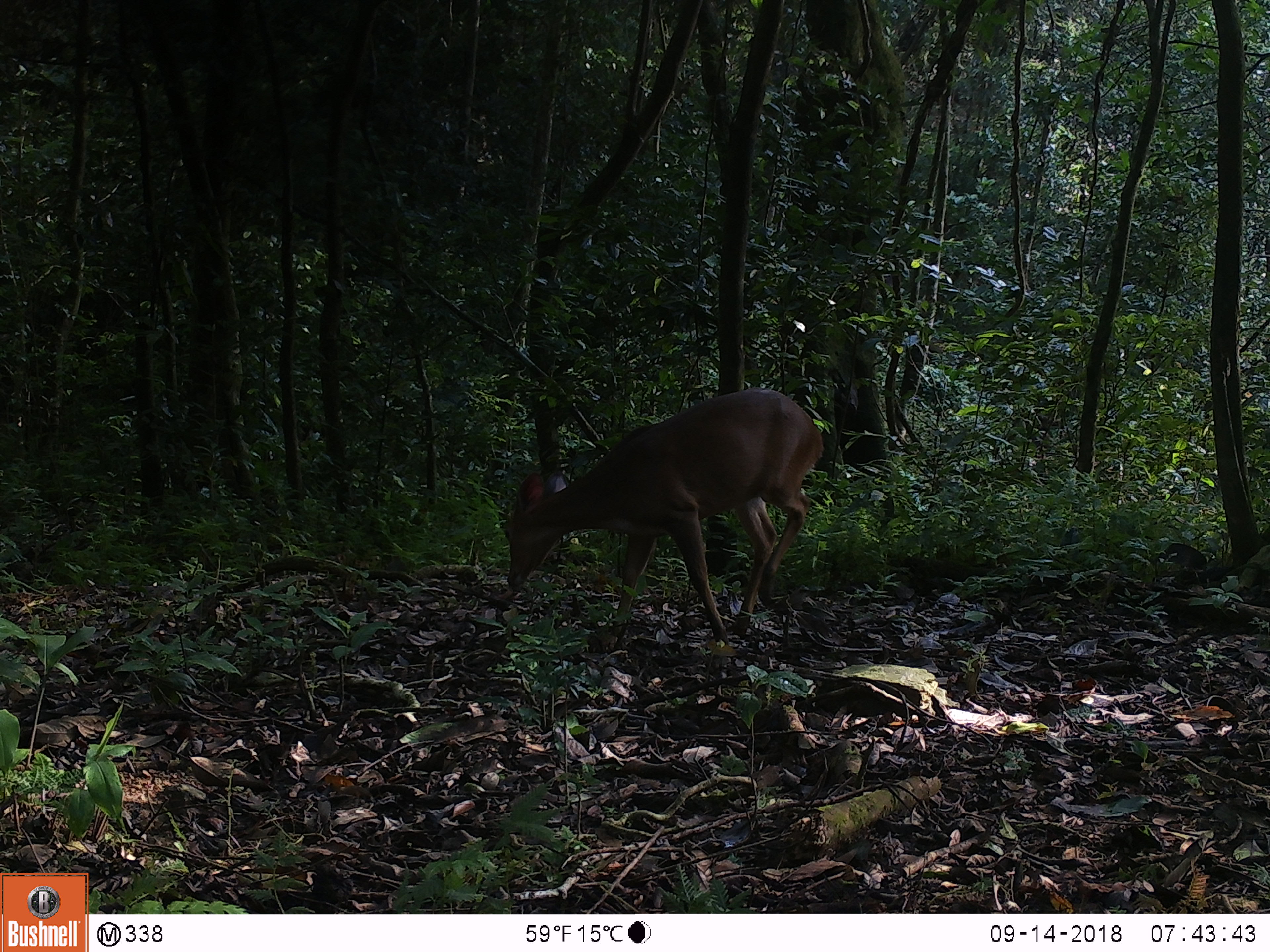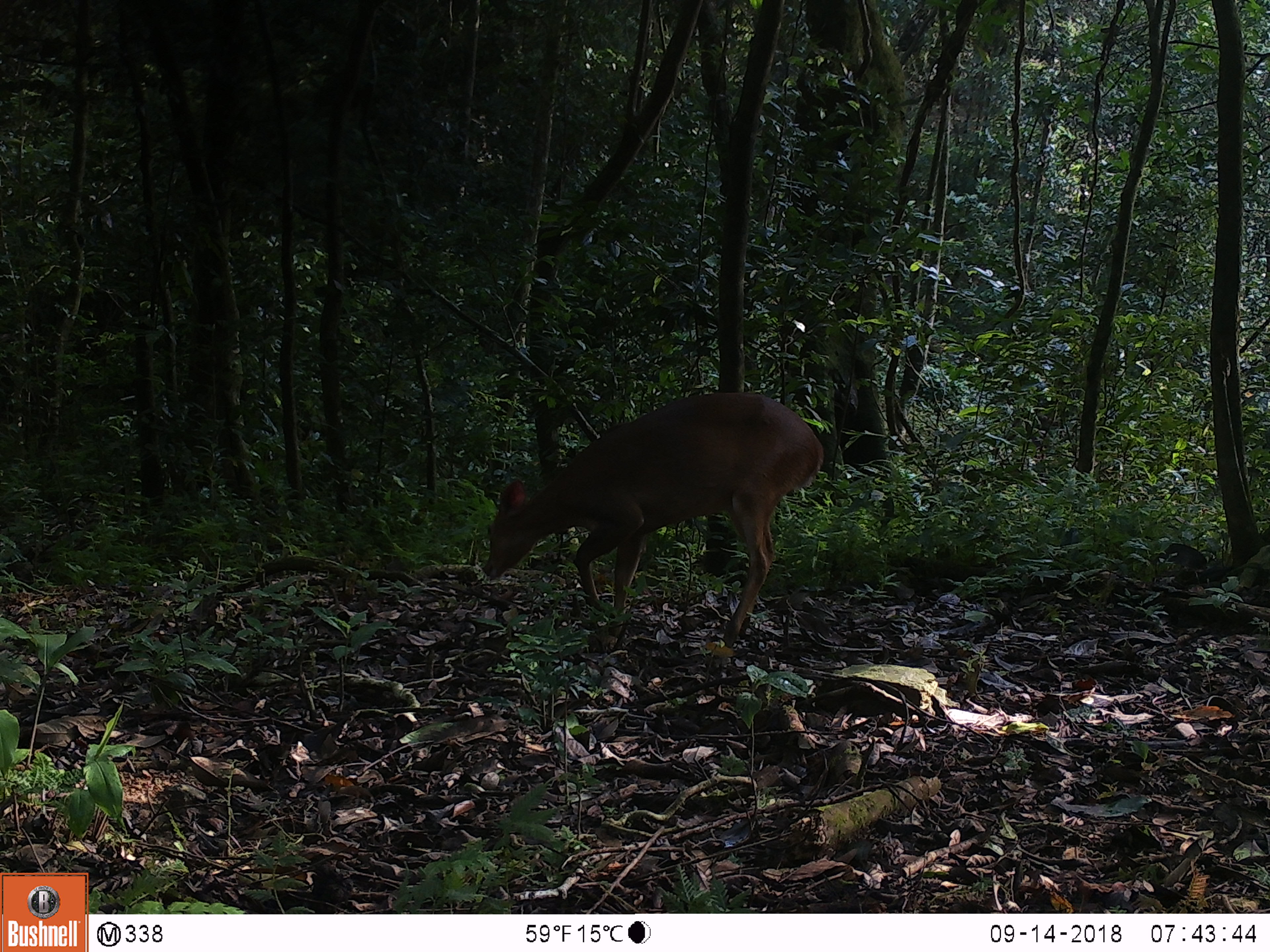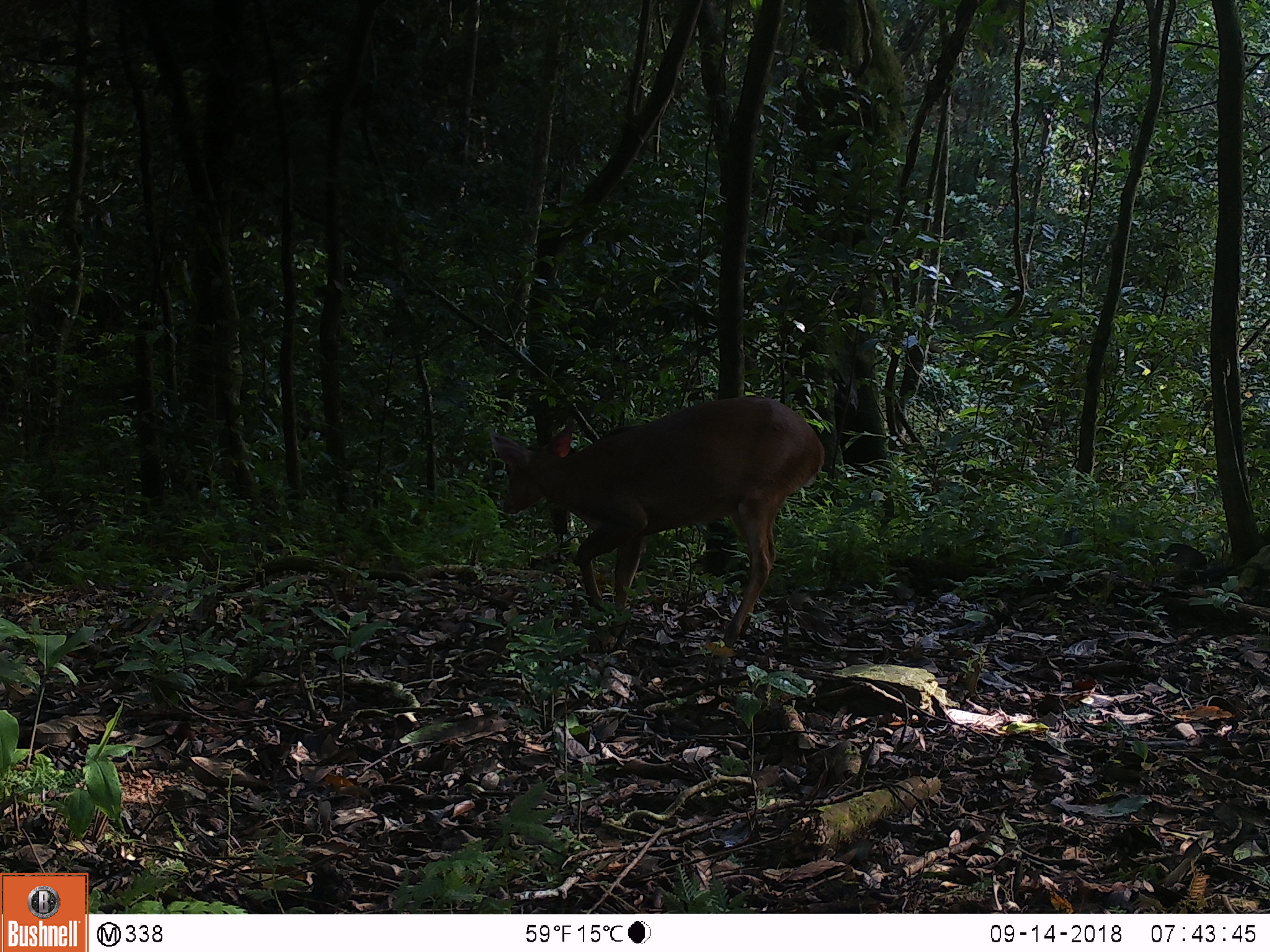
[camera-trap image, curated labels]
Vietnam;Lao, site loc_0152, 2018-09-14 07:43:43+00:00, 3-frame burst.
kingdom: Animalia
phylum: Chordata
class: Mammalia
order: Artiodactyla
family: Cervidae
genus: Muntiacus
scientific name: Muntiacus vuquangensis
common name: large-antlered muntjac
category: large antlered muntjac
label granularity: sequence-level